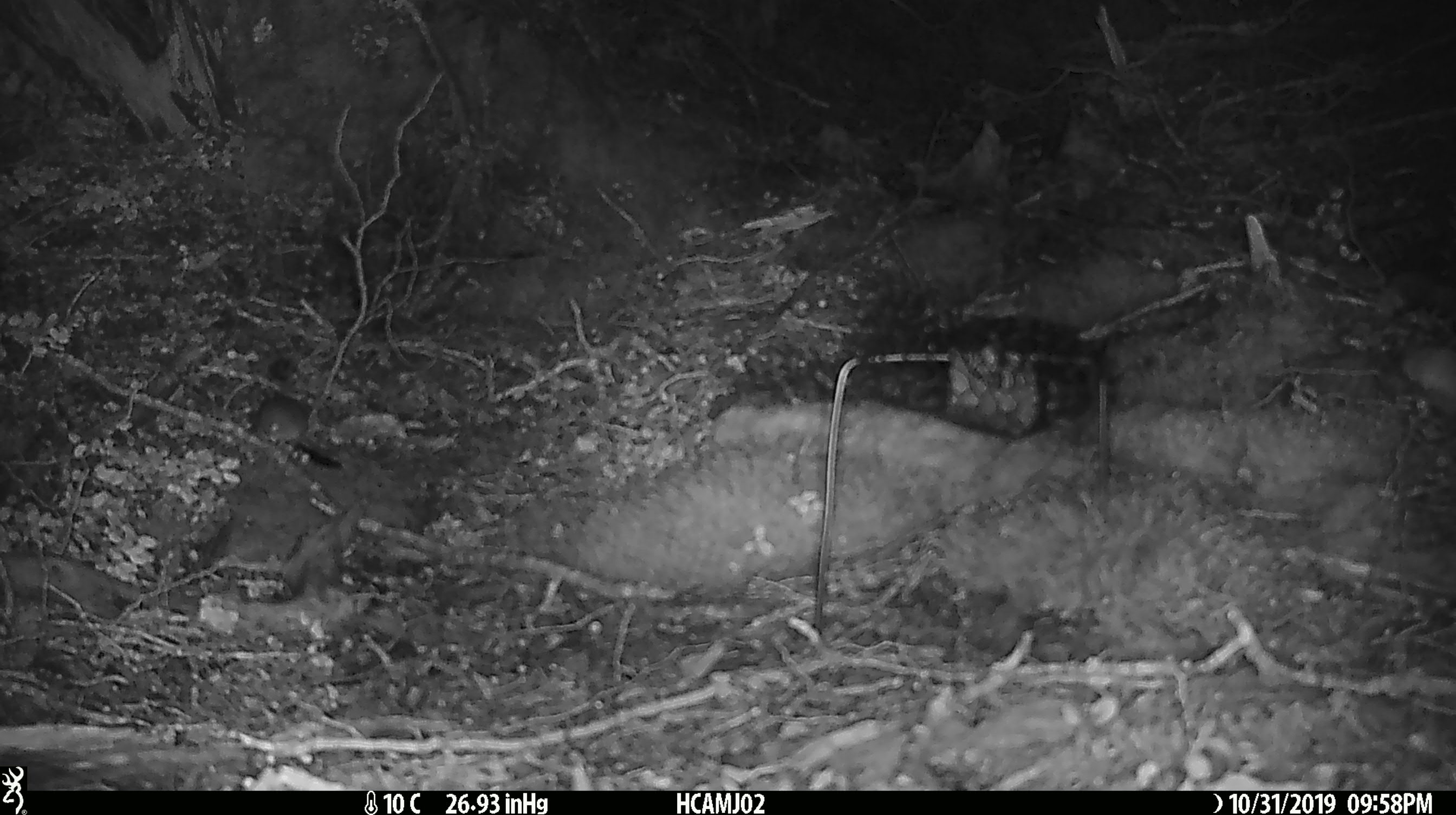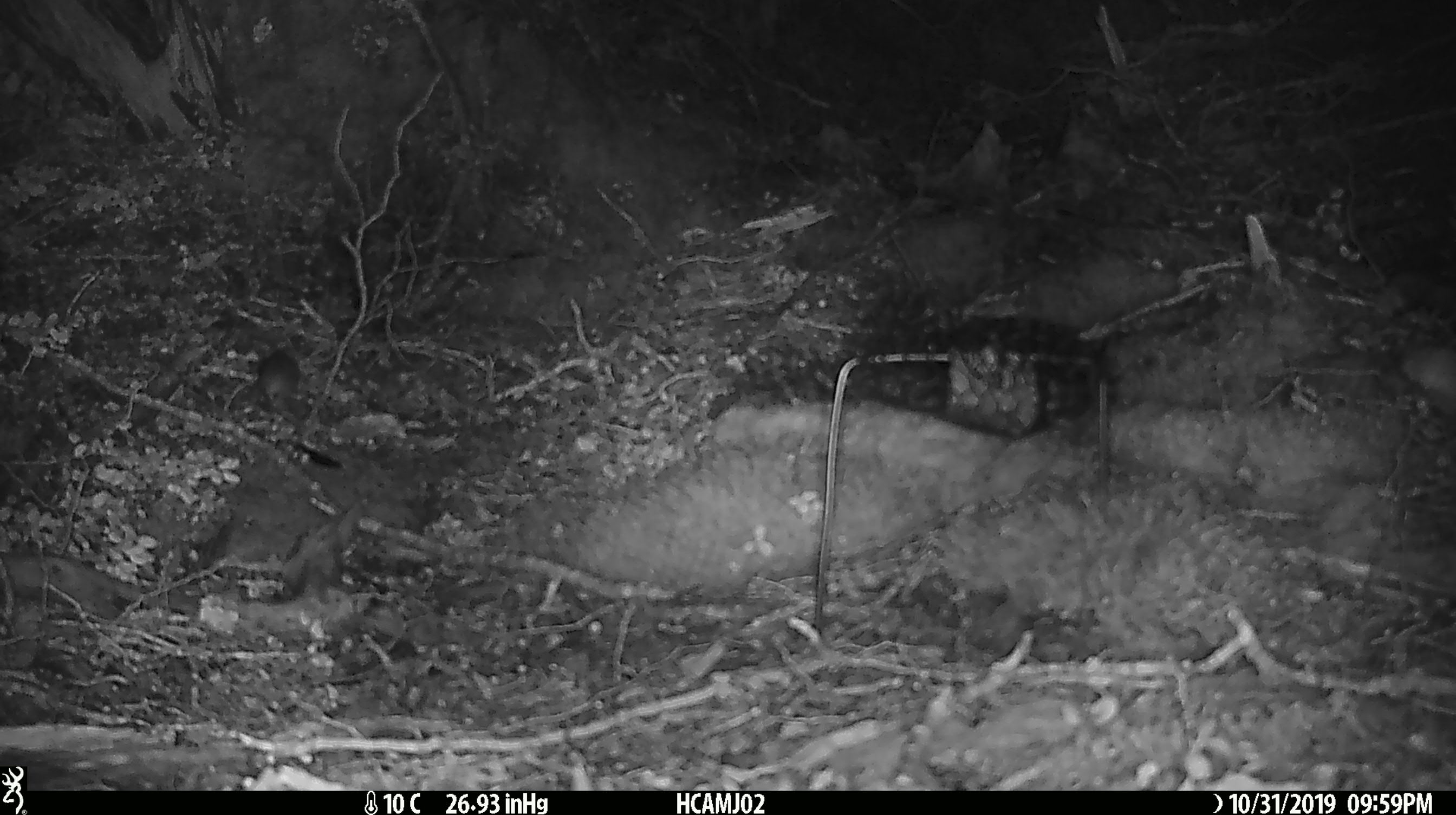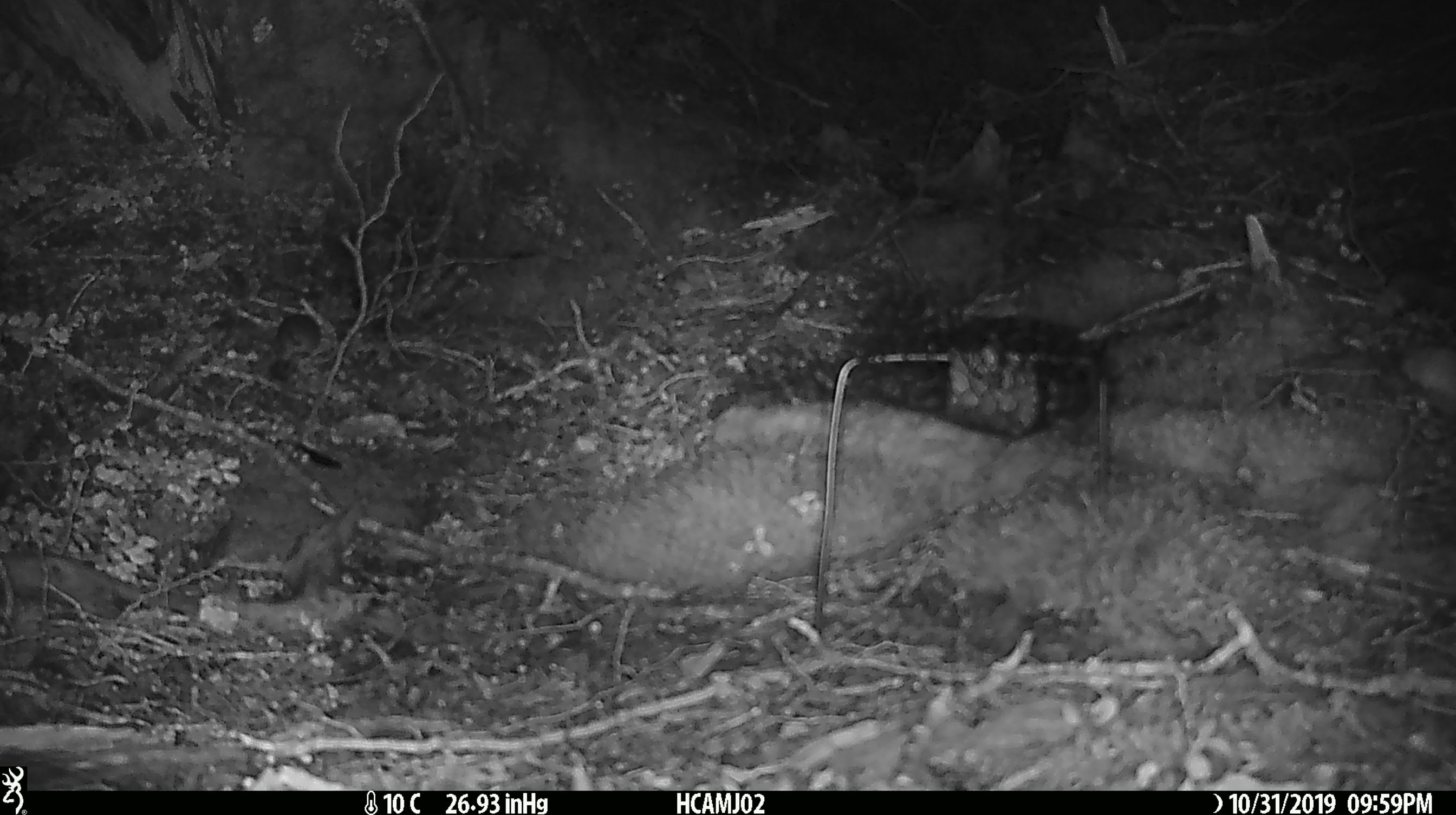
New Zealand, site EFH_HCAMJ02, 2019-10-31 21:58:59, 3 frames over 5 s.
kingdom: Animalia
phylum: Chordata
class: Mammalia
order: Rodentia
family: Muridae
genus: Mus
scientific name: Mus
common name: mouse